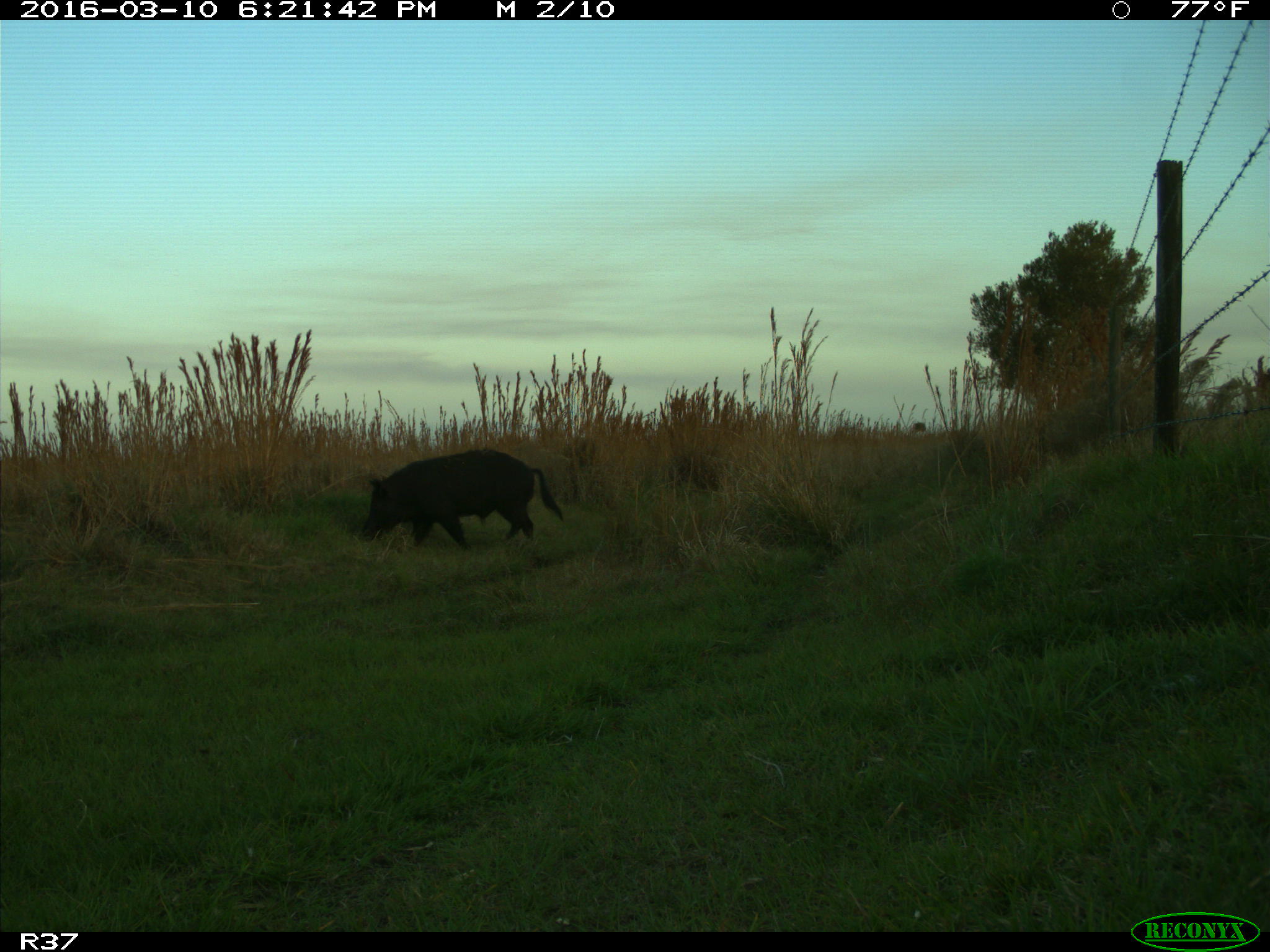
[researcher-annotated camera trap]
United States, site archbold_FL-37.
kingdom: Animalia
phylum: Chordata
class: Mammalia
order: Artiodactyla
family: Suidae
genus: Sus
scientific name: Sus scrofa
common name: wild boar